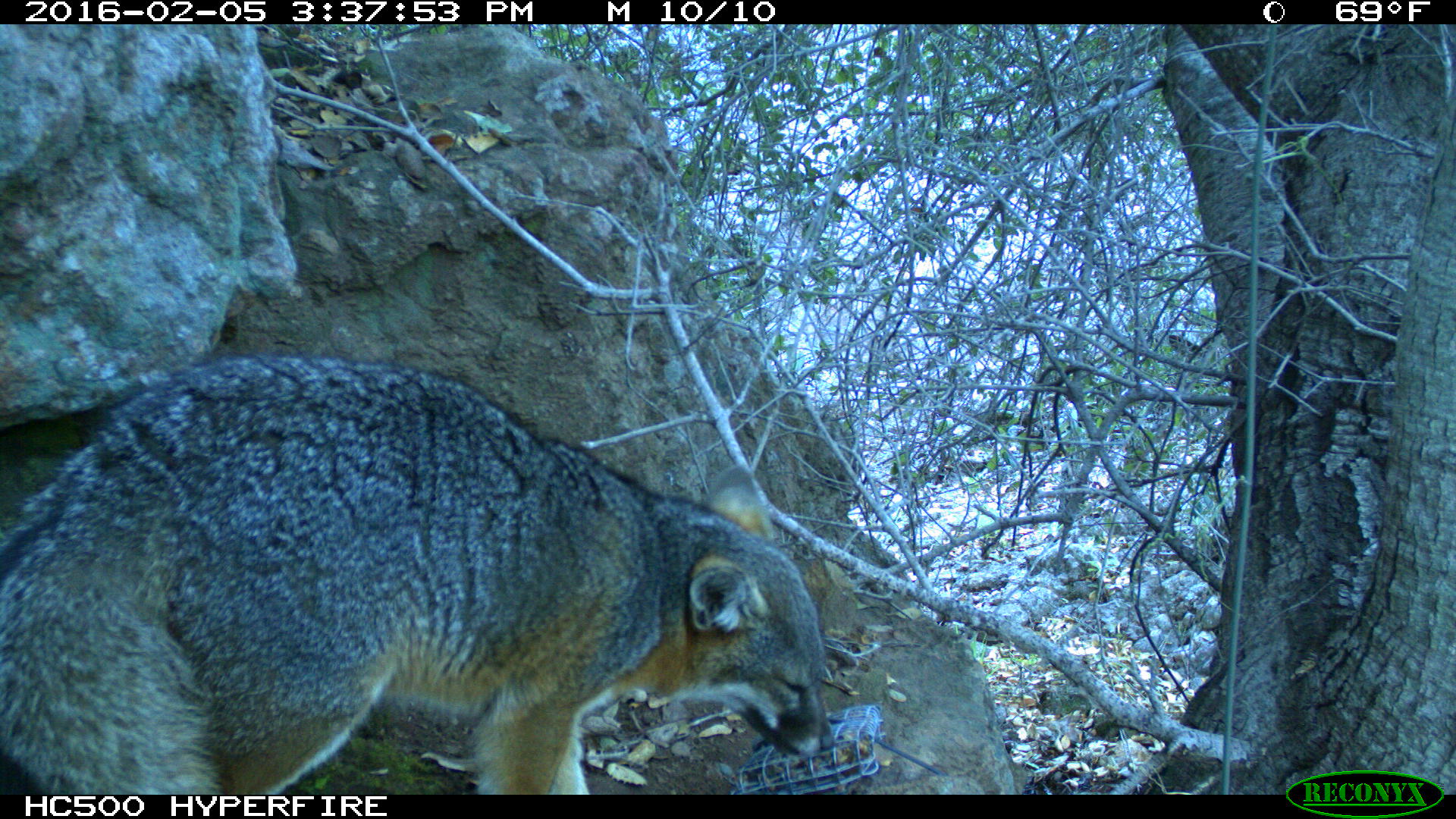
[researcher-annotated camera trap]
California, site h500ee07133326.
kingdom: Animalia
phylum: Chordata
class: Mammalia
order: Carnivora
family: Canidae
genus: Urocyon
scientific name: Urocyon littoralis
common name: island fox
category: fox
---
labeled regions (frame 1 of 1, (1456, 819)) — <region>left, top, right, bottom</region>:
fox: <region>0, 355, 837, 794</region>